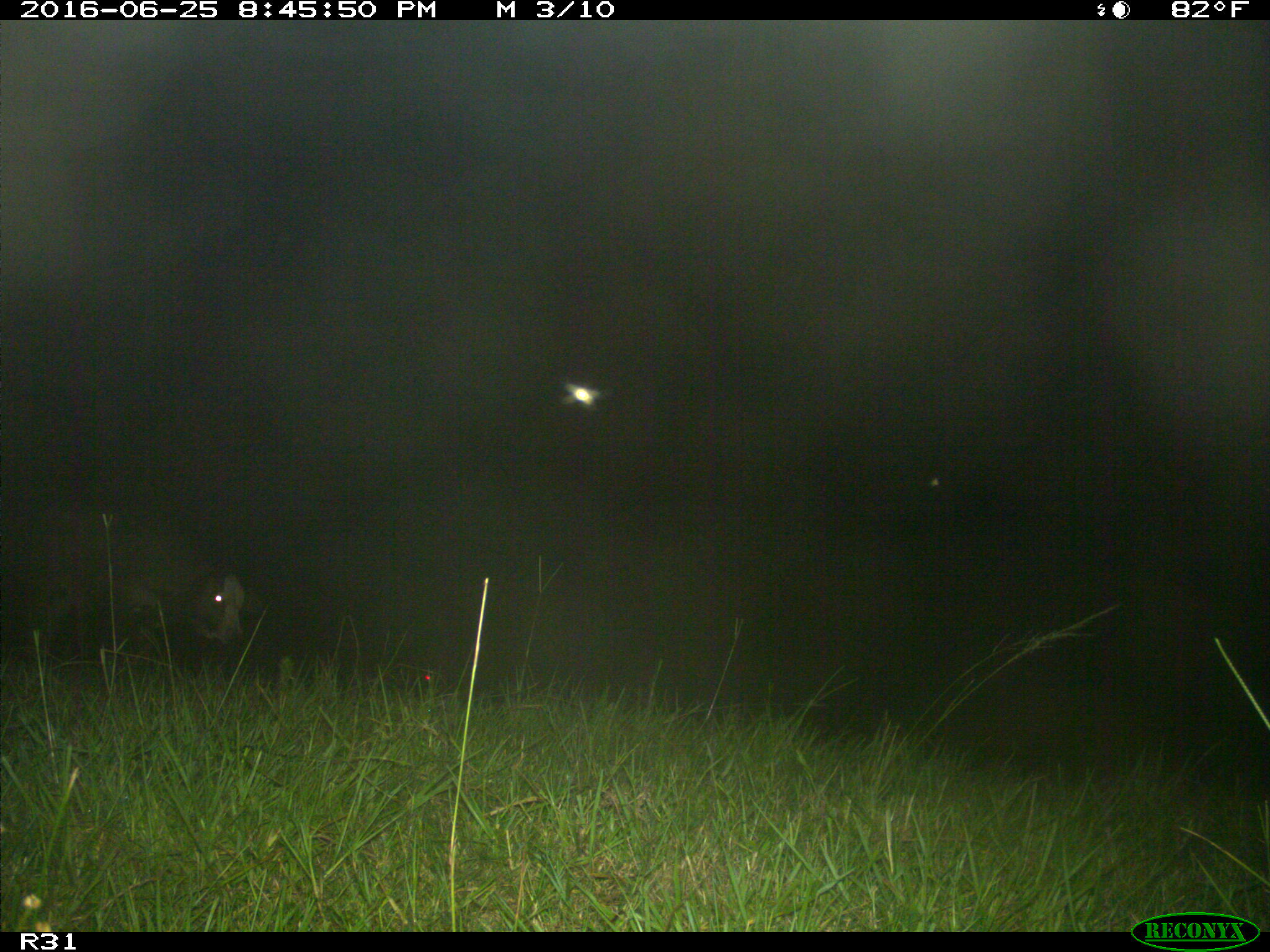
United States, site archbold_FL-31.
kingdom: Animalia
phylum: Chordata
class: Mammalia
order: Artiodactyla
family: Bovidae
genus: Bos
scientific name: Bos taurus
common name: domestic cow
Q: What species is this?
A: Bos taurus (domestic cow).